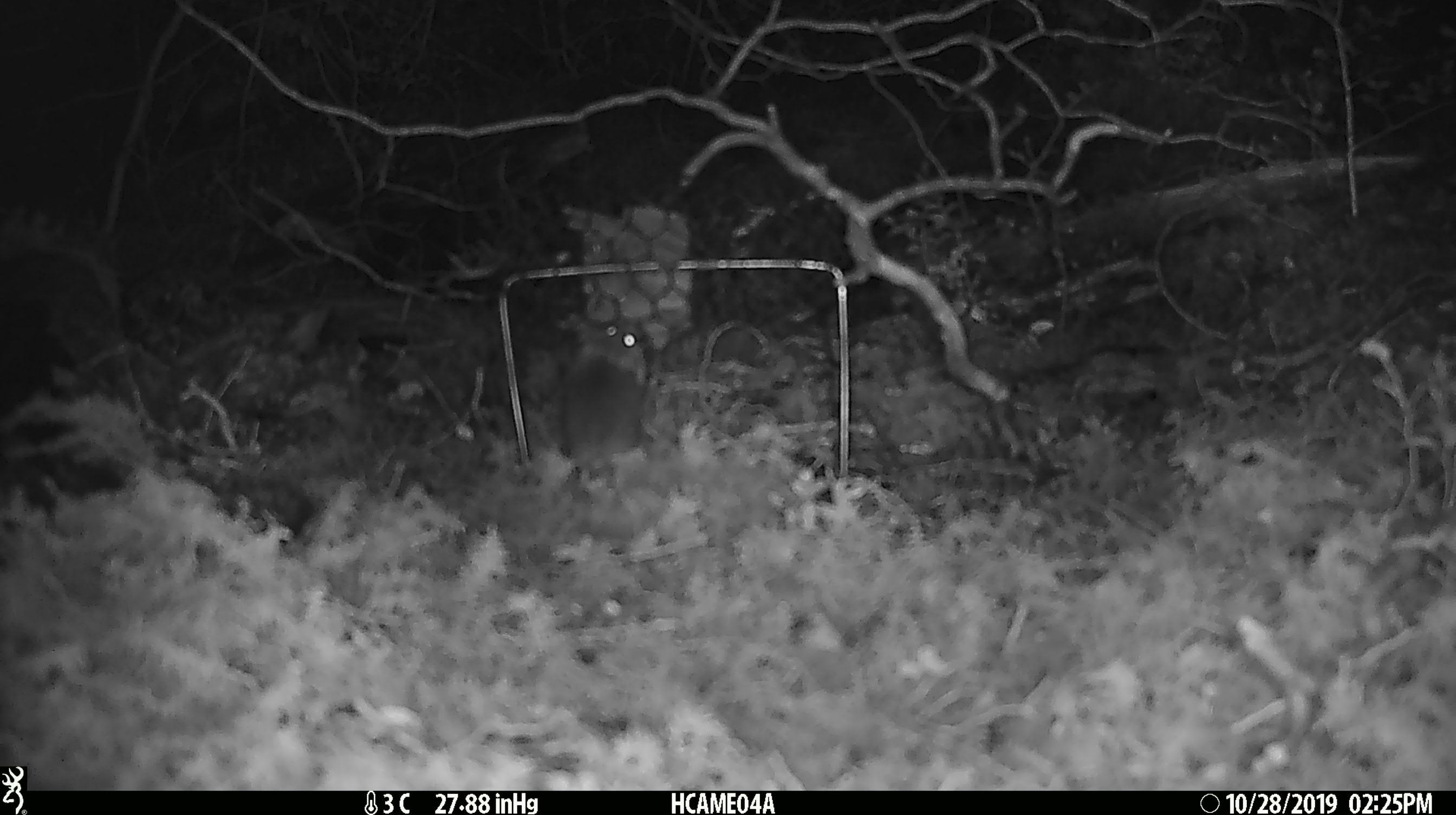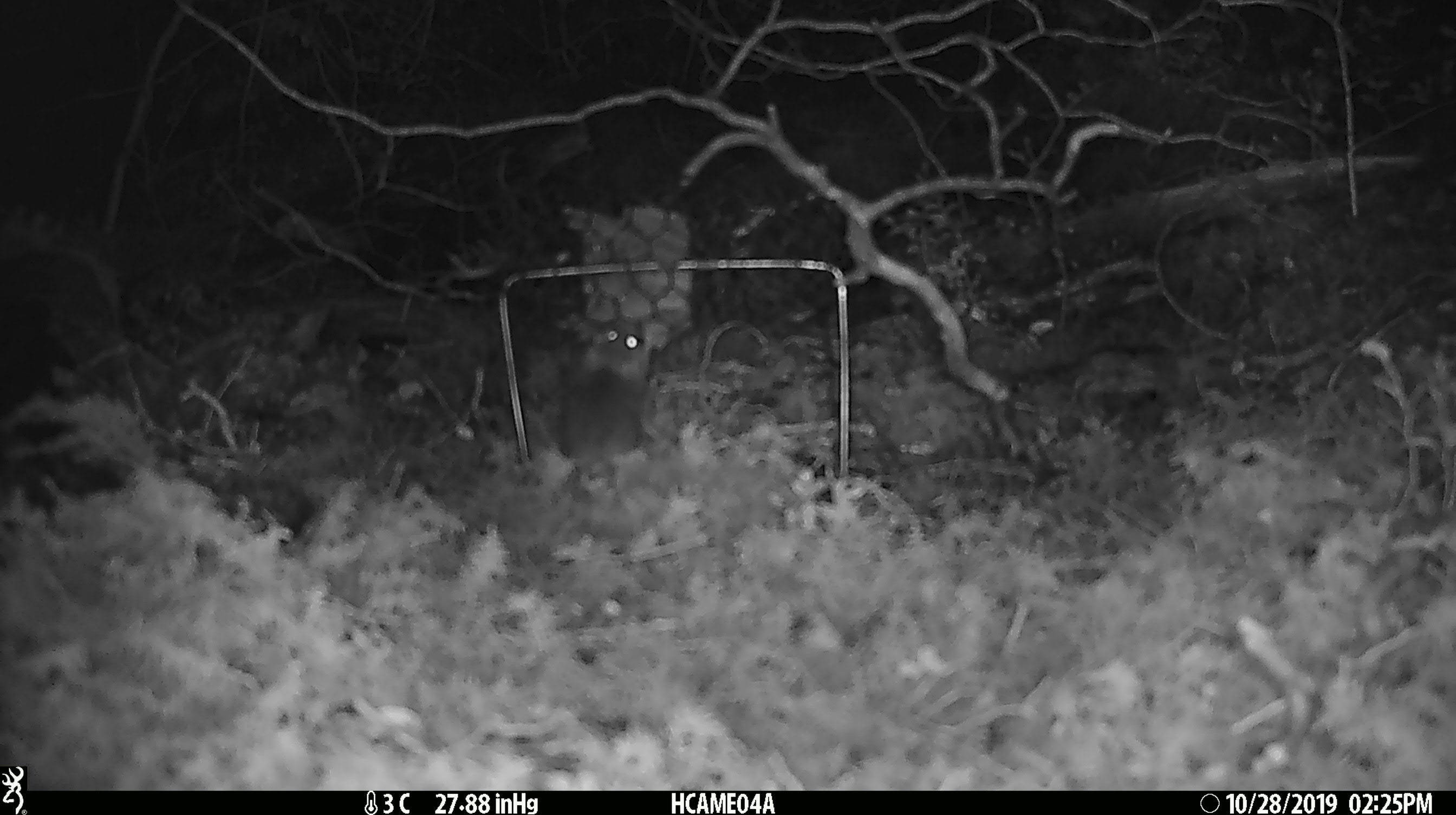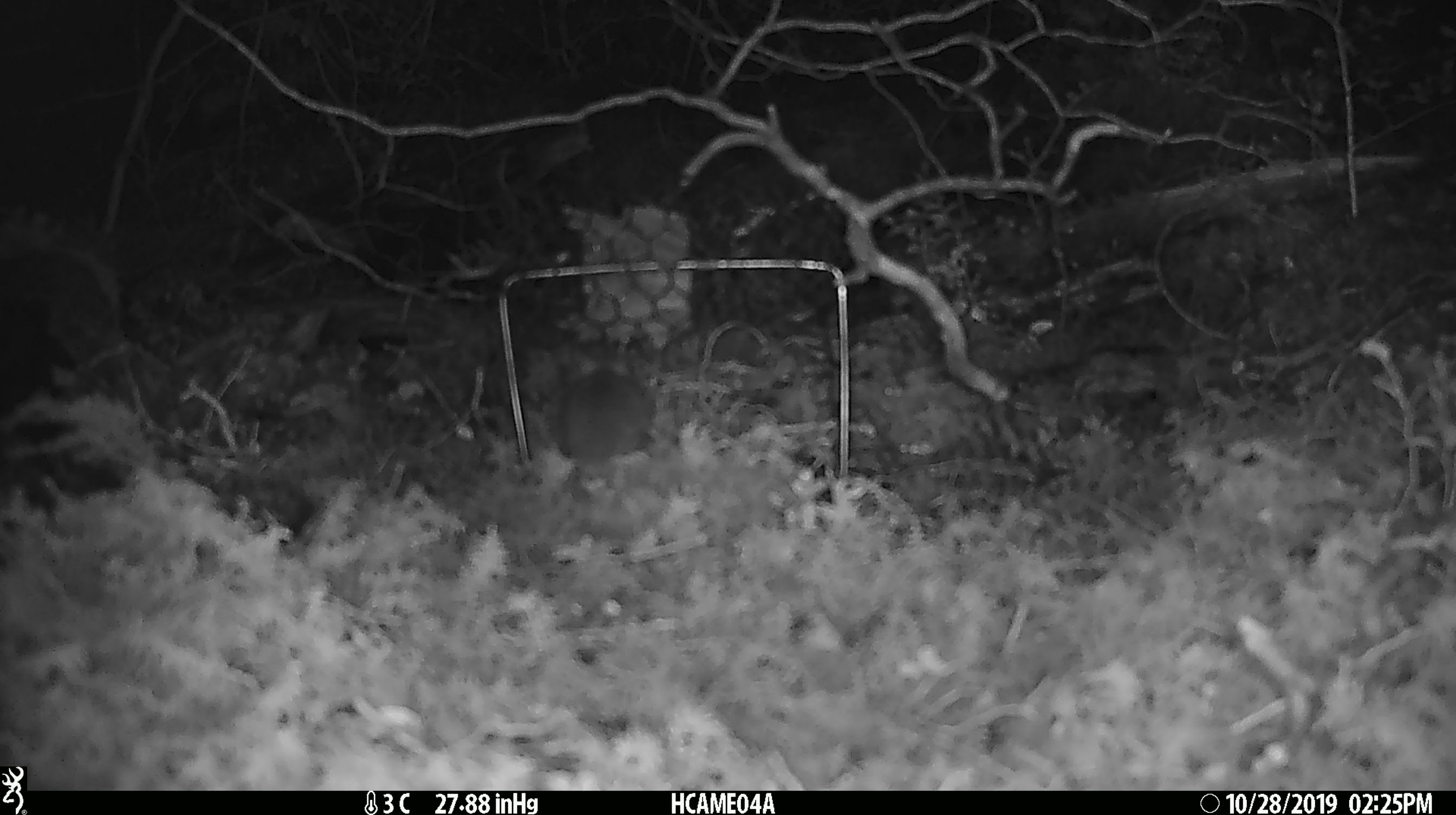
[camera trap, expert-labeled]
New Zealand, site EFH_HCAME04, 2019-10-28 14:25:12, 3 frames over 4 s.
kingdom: Animalia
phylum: Chordata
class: Mammalia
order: Rodentia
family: Muridae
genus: Mus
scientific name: Mus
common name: mouse